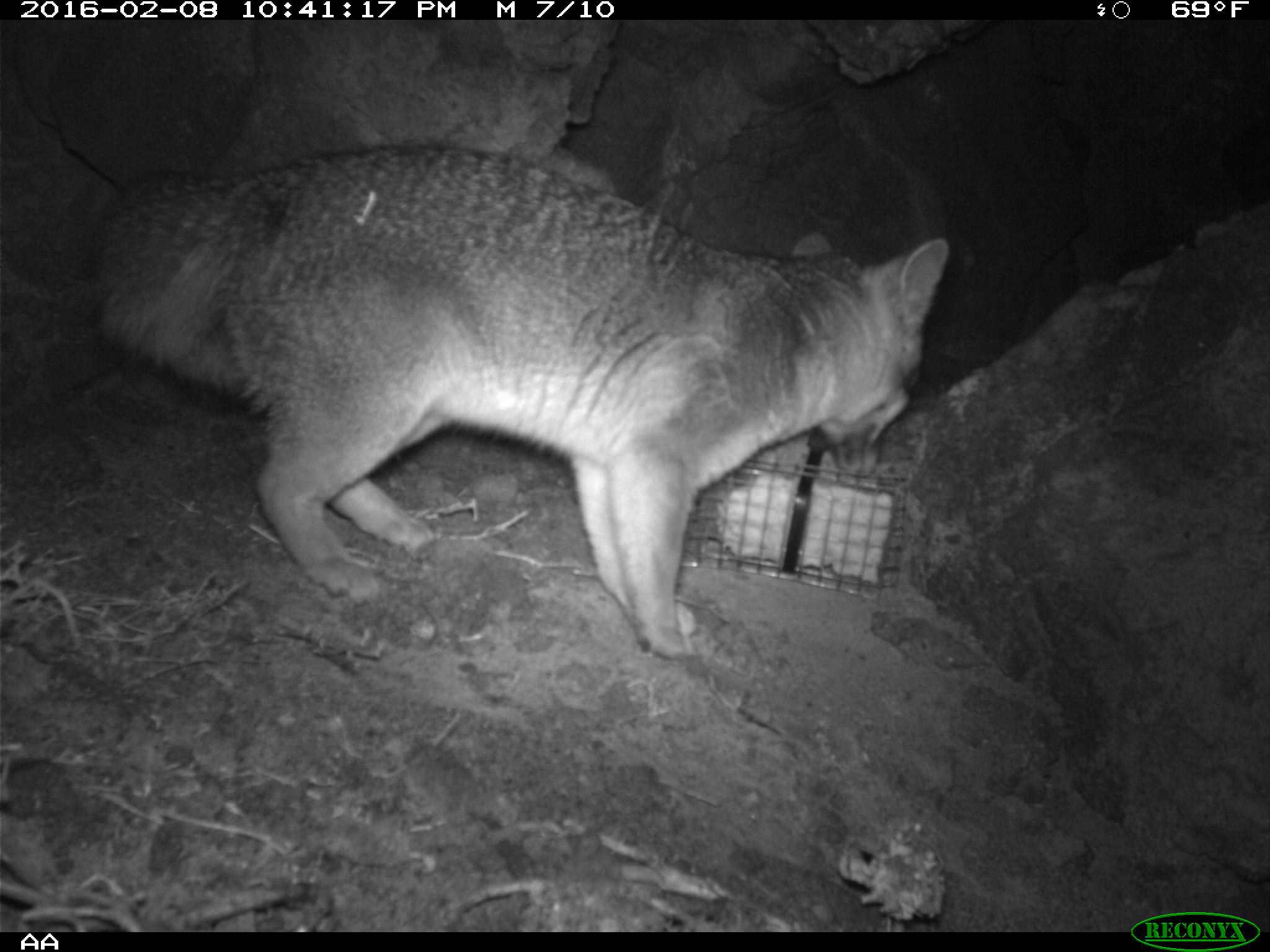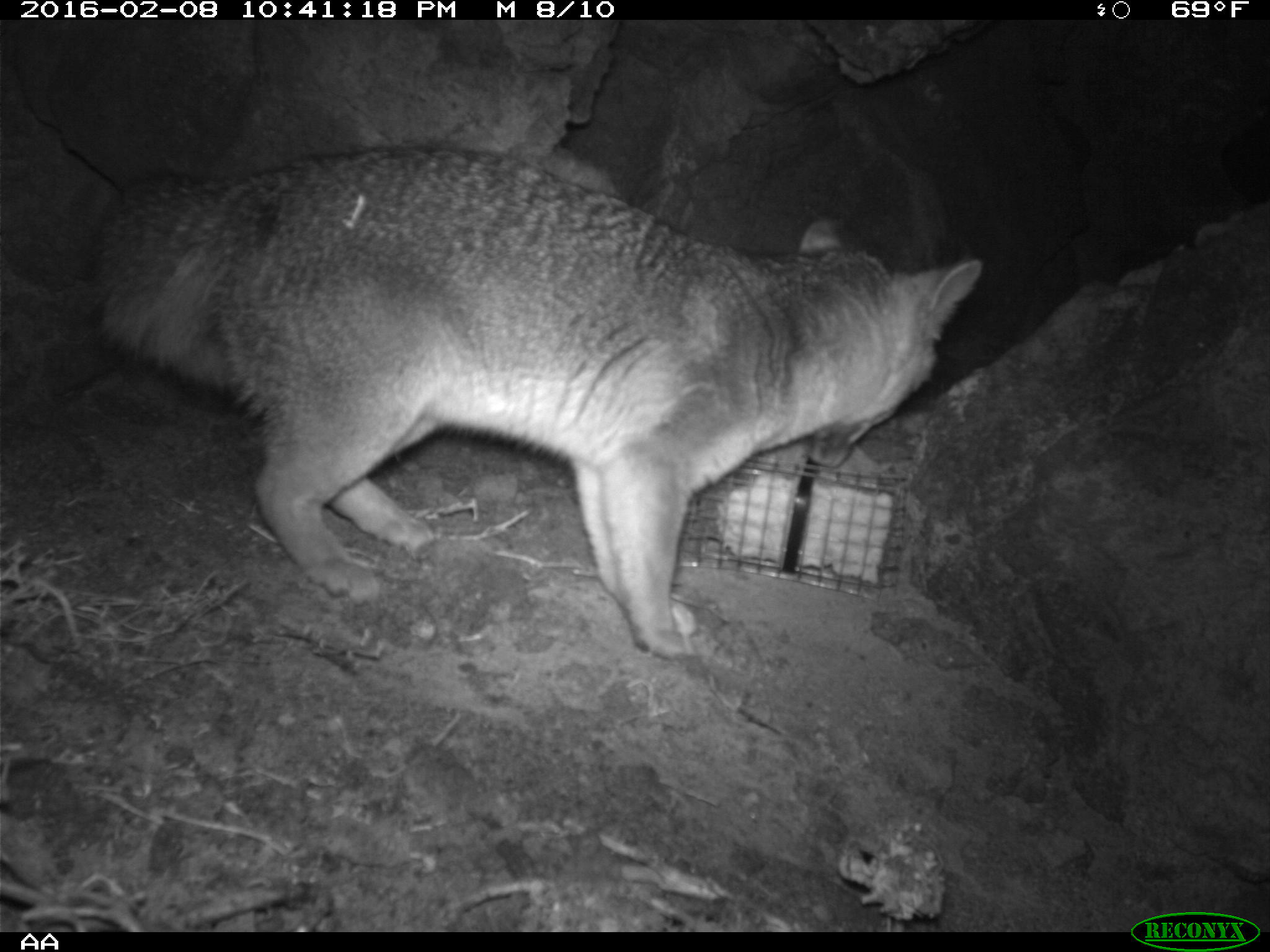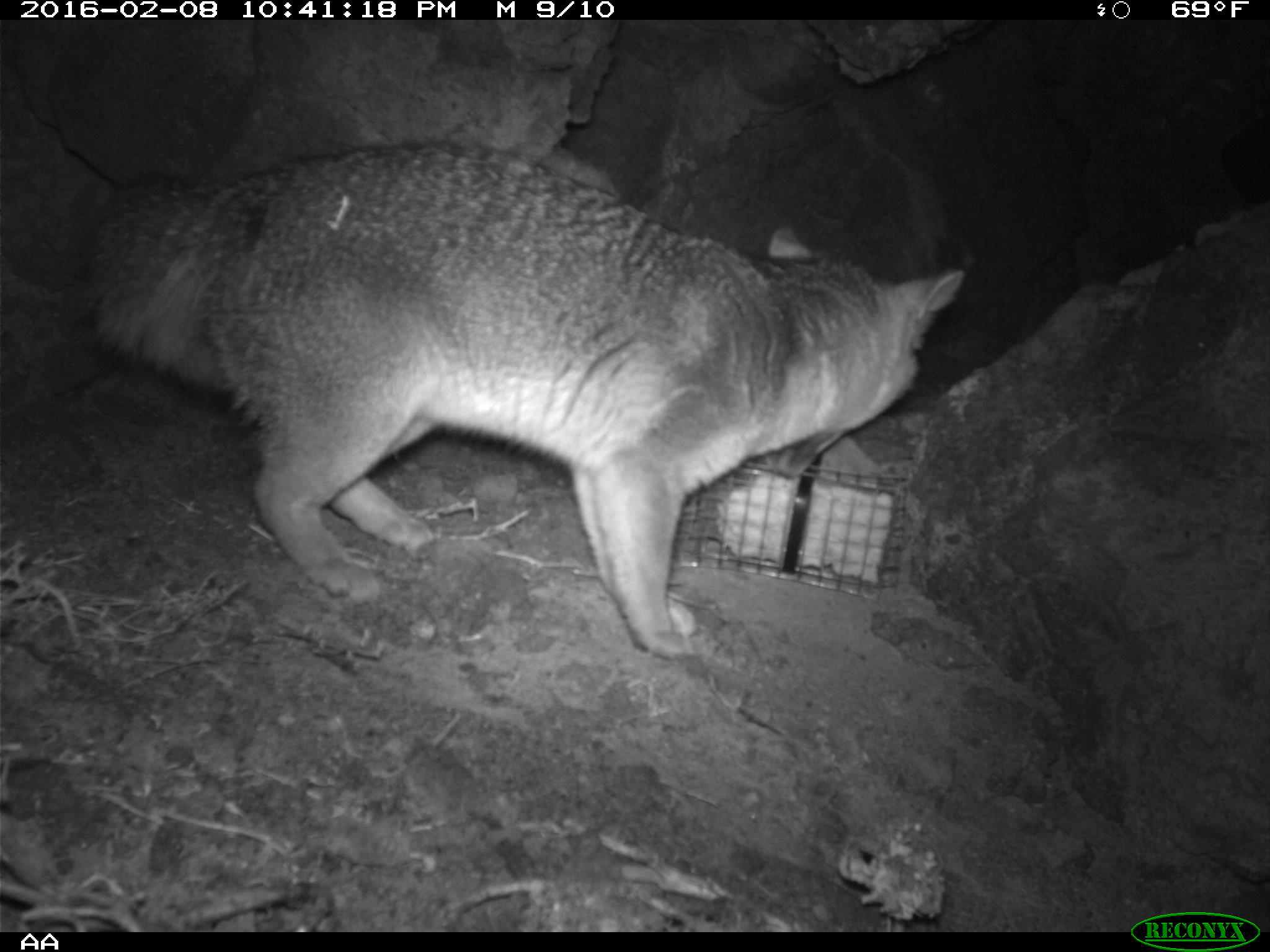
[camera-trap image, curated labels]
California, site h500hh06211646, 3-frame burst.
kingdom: Animalia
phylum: Chordata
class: Mammalia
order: Carnivora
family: Canidae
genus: Urocyon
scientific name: Urocyon littoralis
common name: island fox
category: fox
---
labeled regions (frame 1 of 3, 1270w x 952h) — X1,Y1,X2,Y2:
fox: 84,144,949,664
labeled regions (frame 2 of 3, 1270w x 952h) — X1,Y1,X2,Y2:
fox: 94,144,982,659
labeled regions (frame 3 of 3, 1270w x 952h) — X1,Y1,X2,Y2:
fox: 76,137,966,662